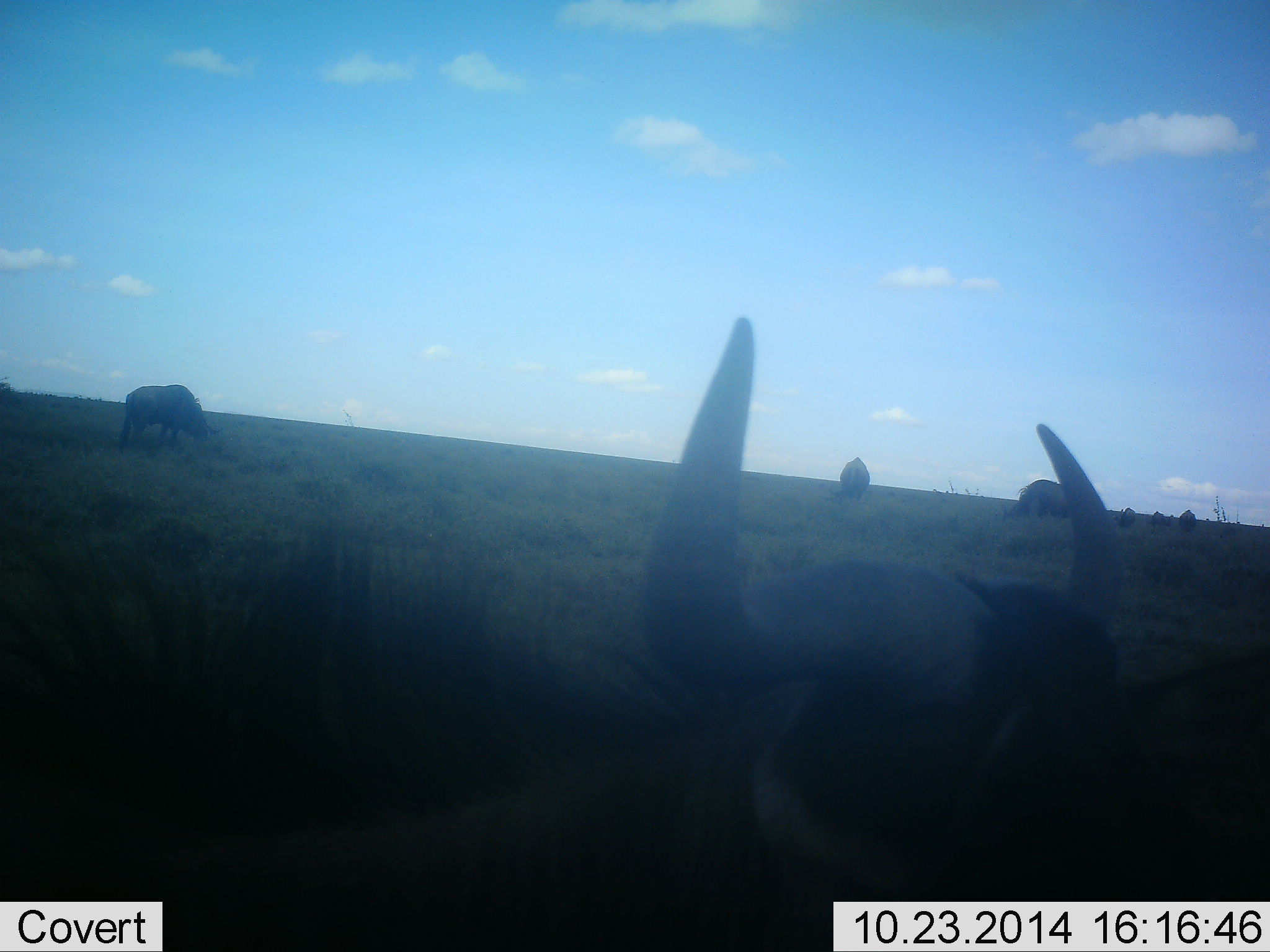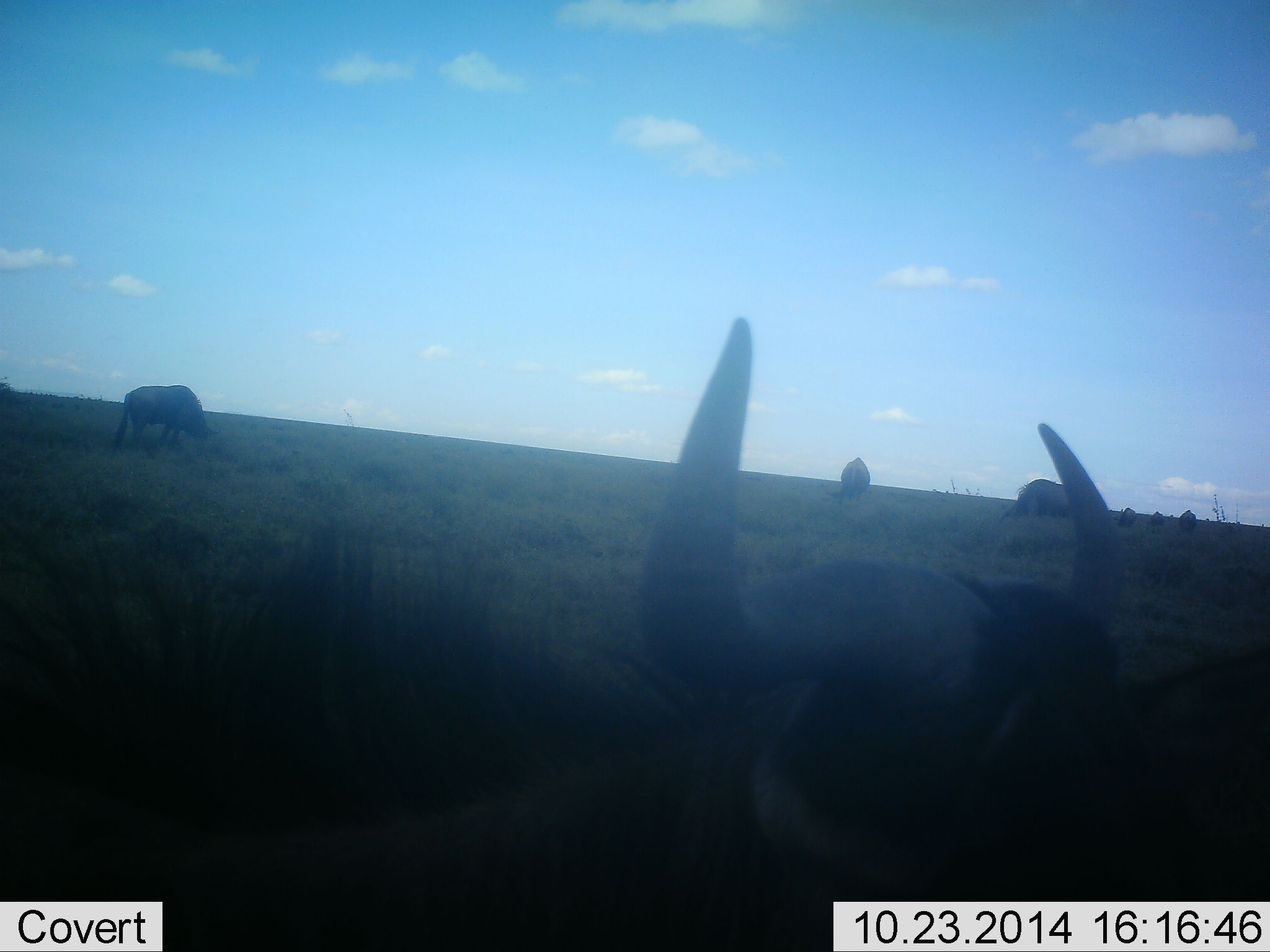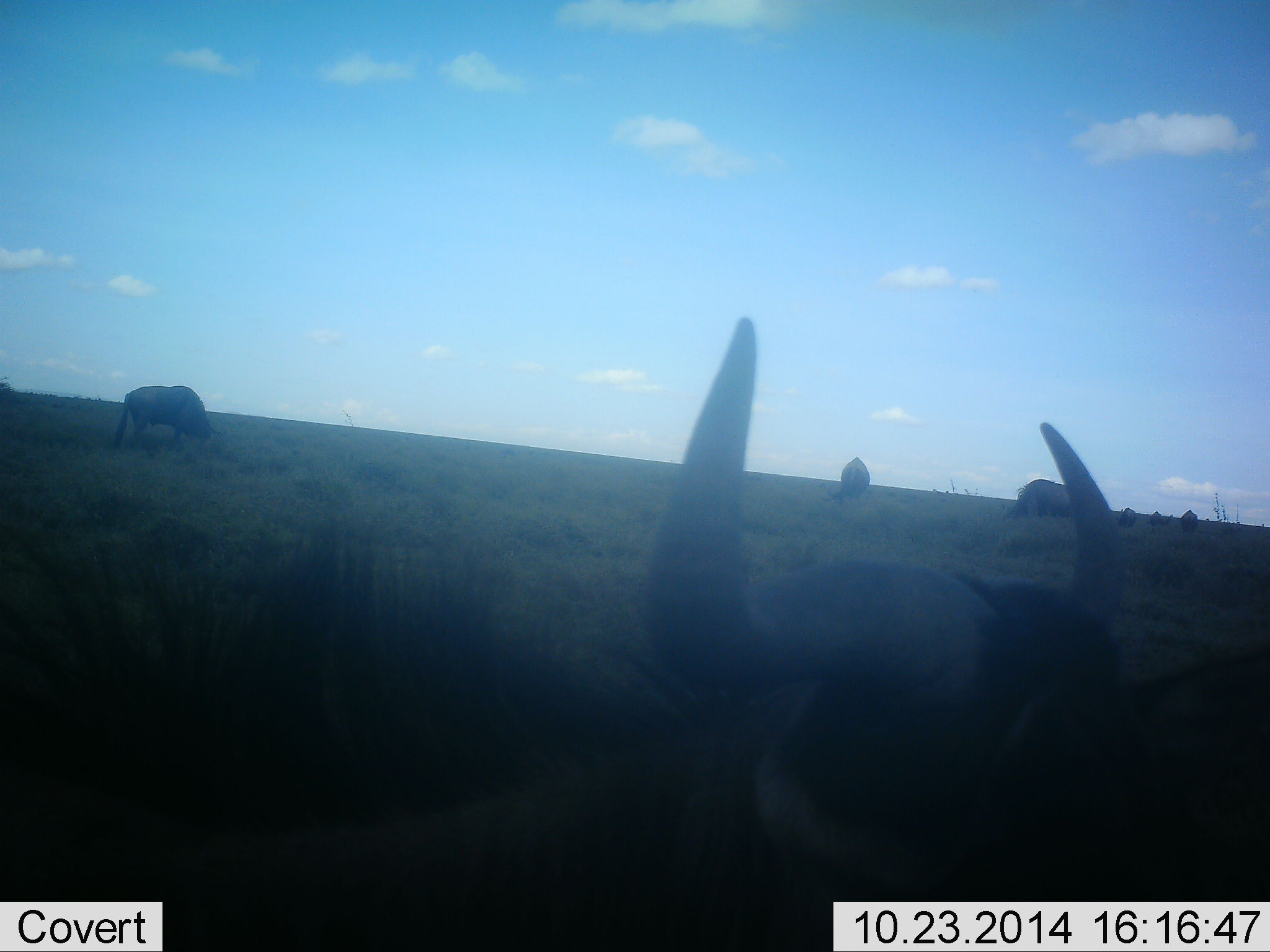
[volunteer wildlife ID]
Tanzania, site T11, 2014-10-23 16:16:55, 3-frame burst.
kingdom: Animalia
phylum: Chordata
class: Mammalia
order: Artiodactyla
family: Bovidae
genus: Connochaetes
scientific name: Connochaetes taurinus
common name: blue wildebeest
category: wildebeest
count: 7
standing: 78%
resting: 78%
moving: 0%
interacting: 0%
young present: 0%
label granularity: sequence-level